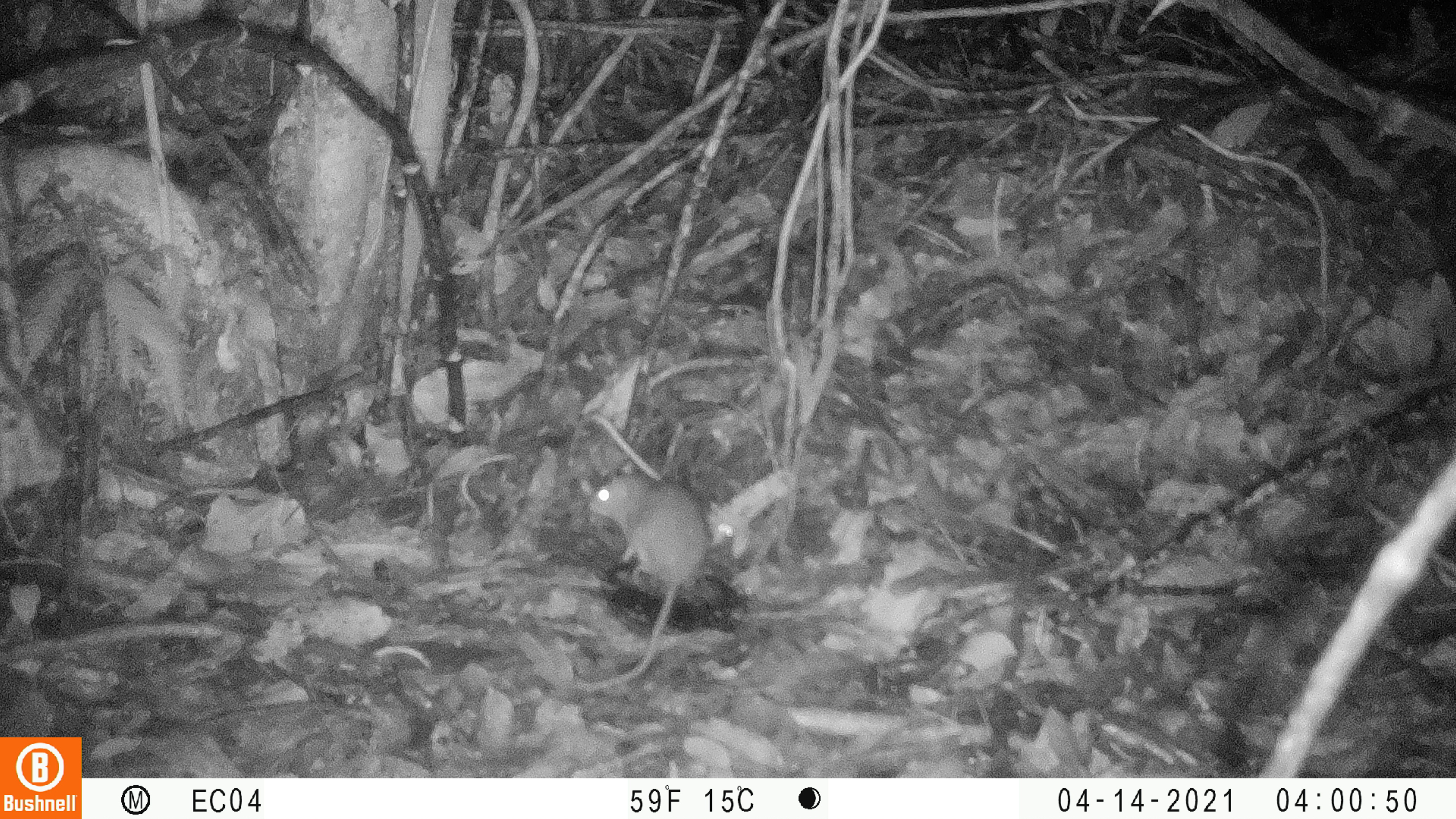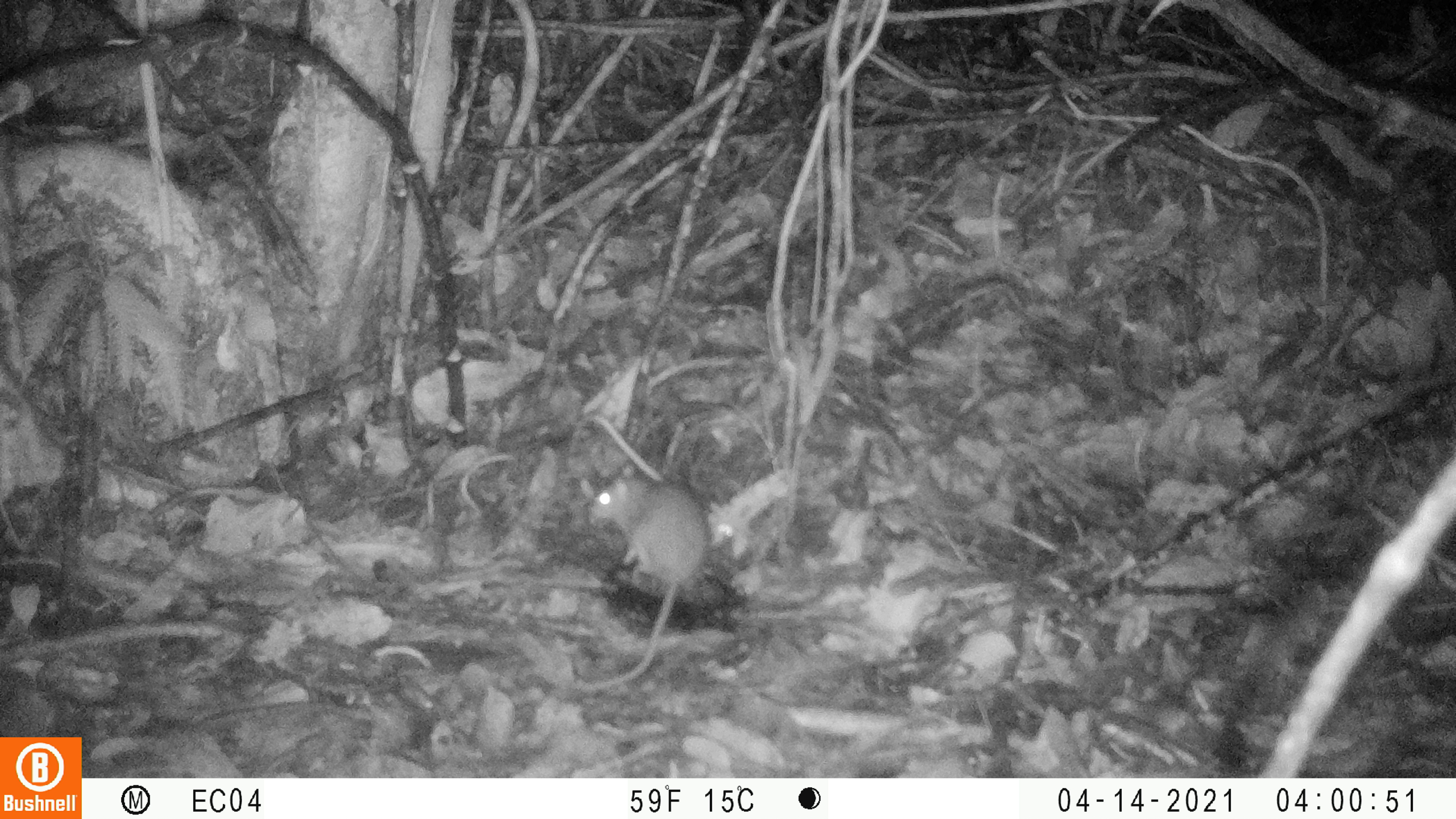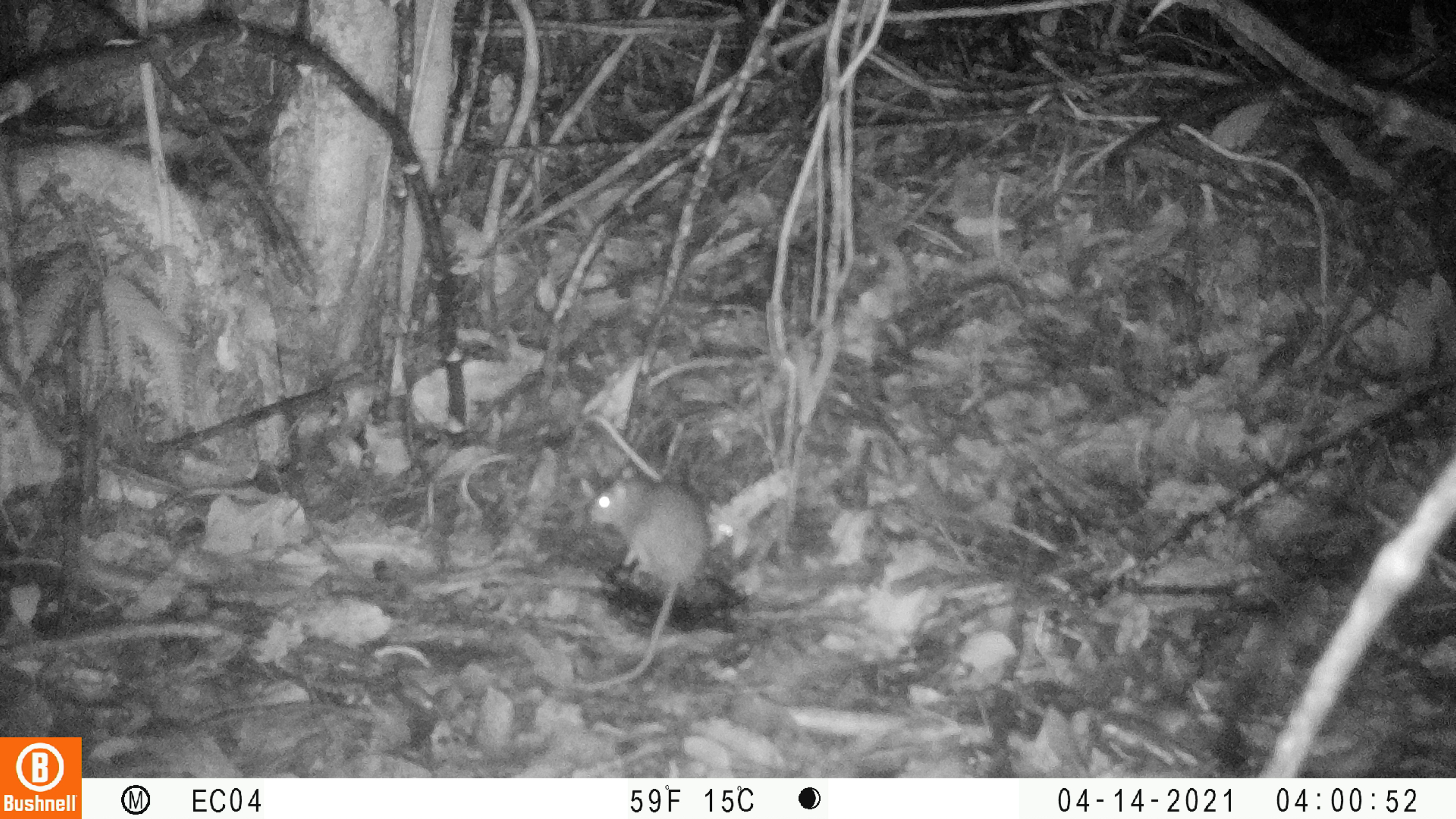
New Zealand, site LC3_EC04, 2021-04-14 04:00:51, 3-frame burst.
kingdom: Animalia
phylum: Chordata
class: Mammalia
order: Rodentia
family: Muridae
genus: Rattus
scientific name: Rattus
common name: rat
Rat (Rattus).